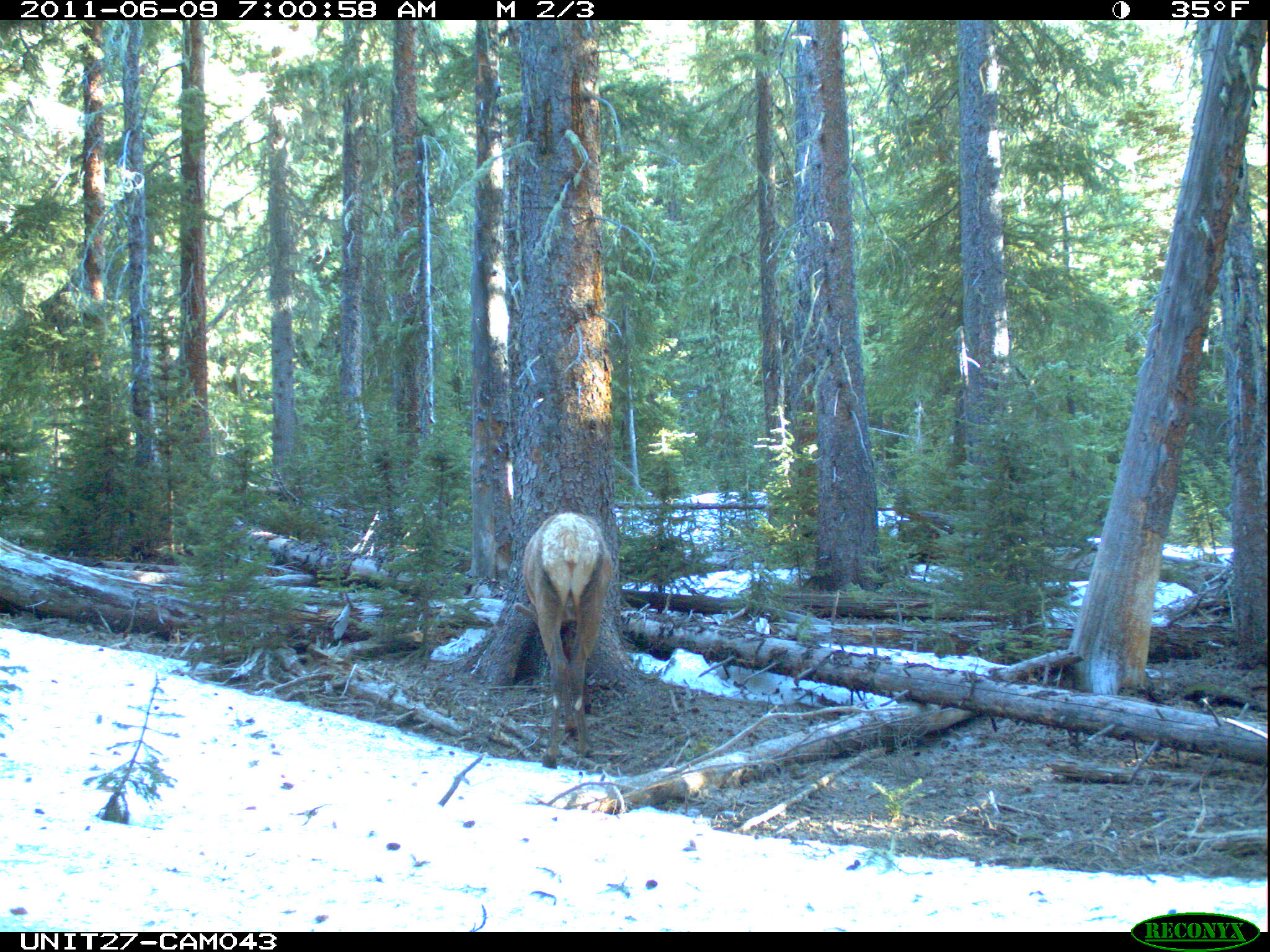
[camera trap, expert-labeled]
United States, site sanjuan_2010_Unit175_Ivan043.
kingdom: Animalia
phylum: Chordata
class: Mammalia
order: Artiodactyla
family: Cervidae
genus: Cervus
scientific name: Cervus elaphus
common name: red deer